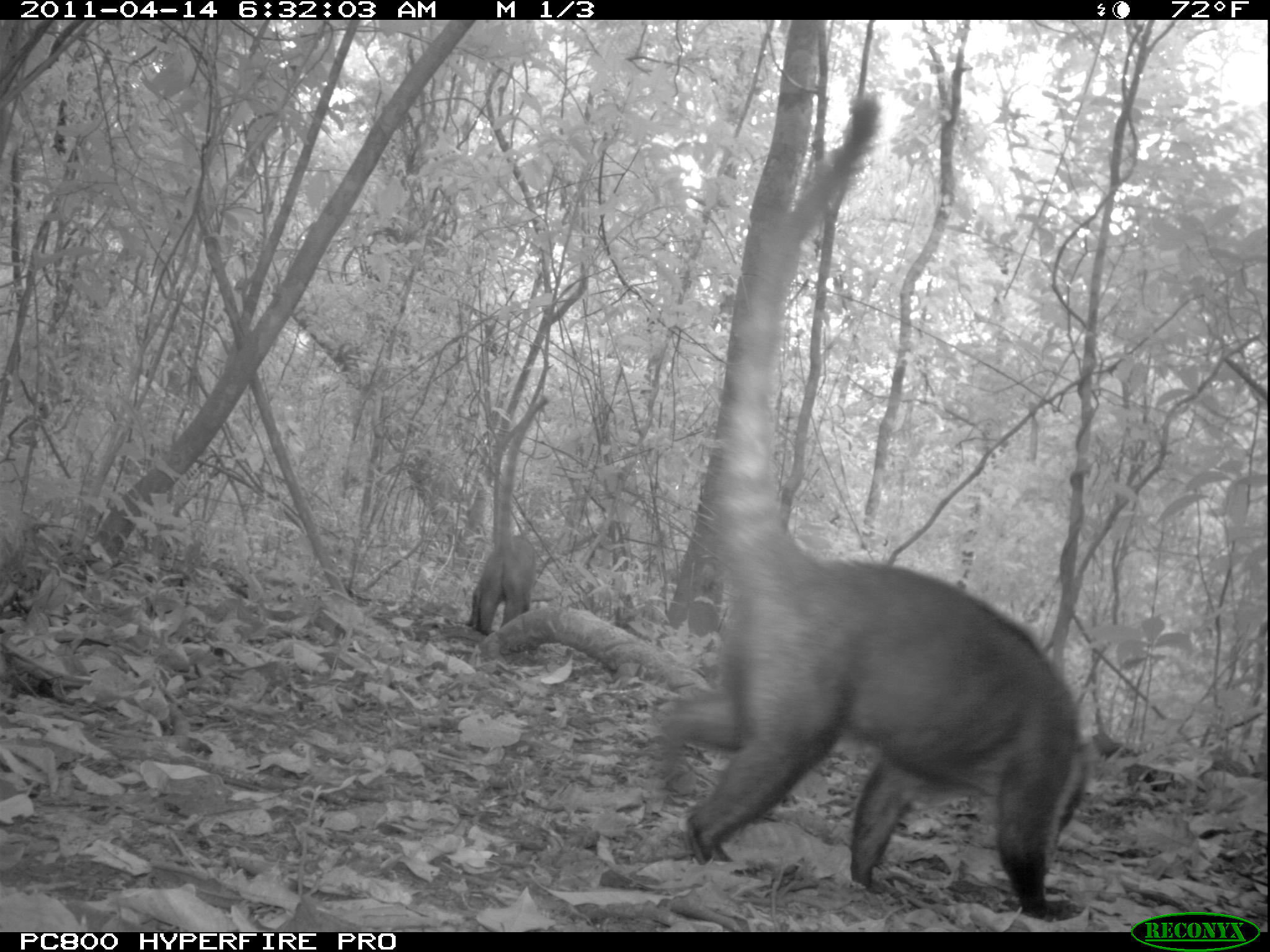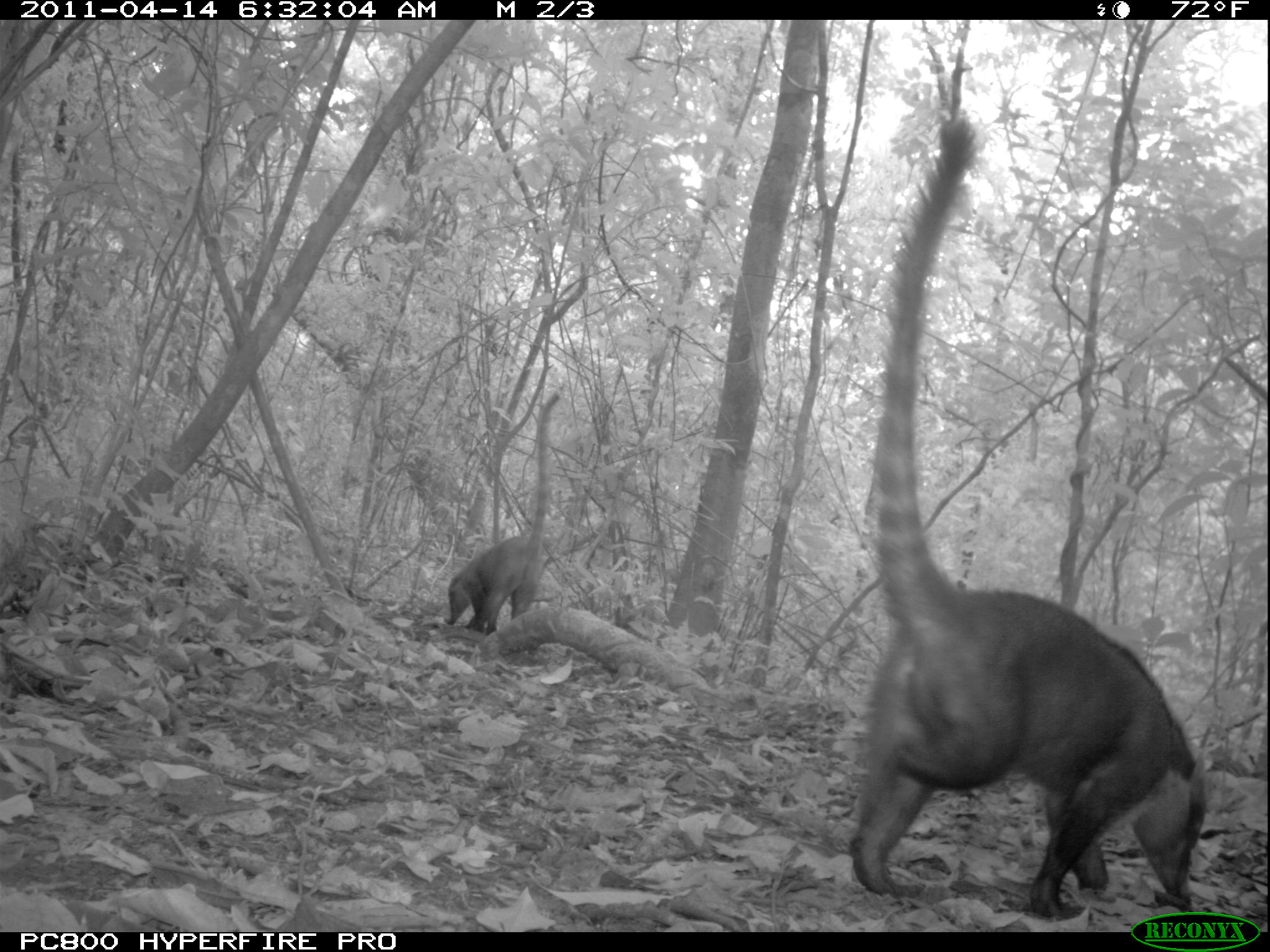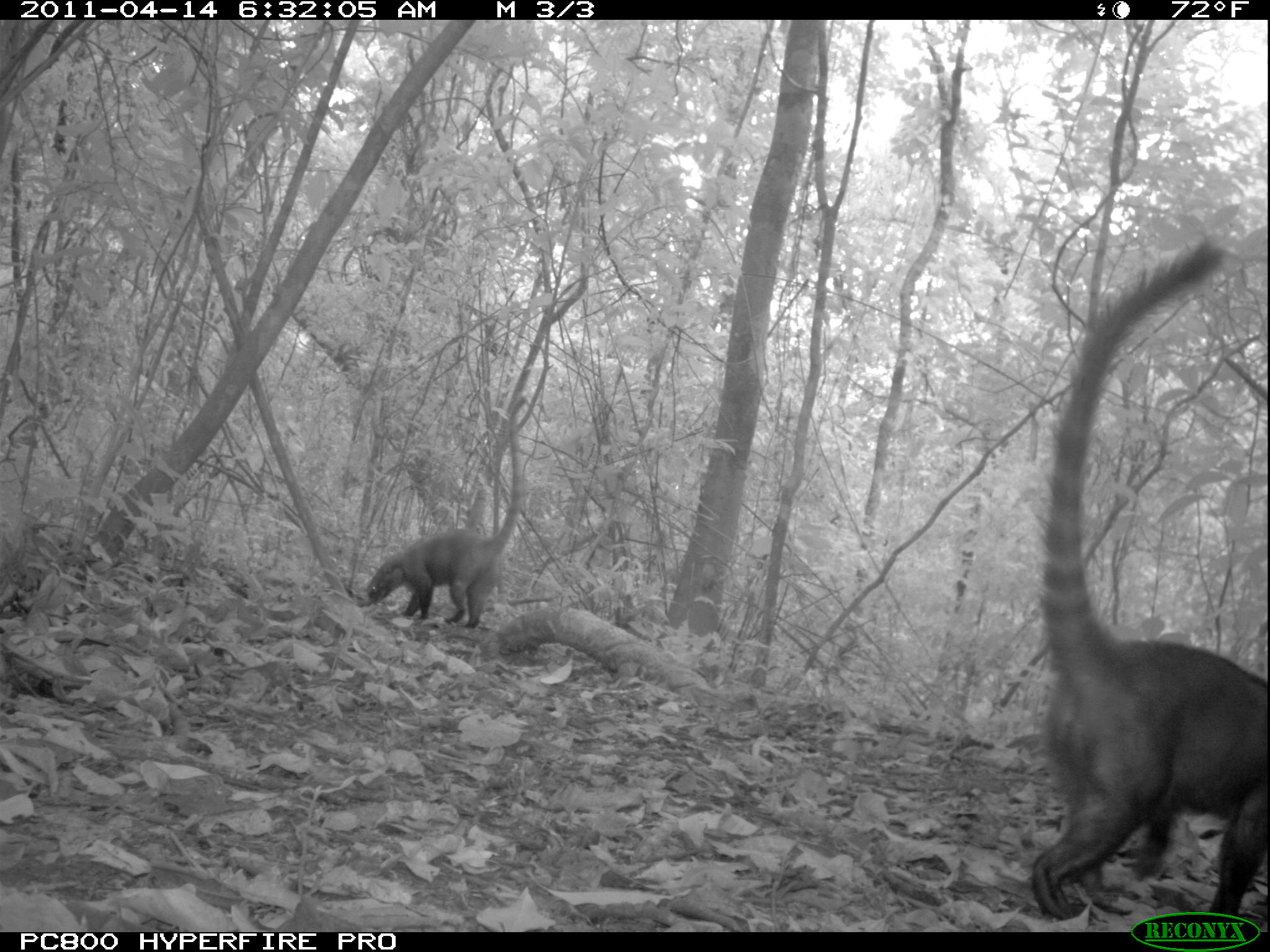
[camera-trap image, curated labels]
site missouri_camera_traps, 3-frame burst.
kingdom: Animalia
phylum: Chordata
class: Mammalia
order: Carnivora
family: Procyonidae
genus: Nasua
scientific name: Nasua narica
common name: white-nosed coati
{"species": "white-nosed coati (Nasua narica)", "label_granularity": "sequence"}